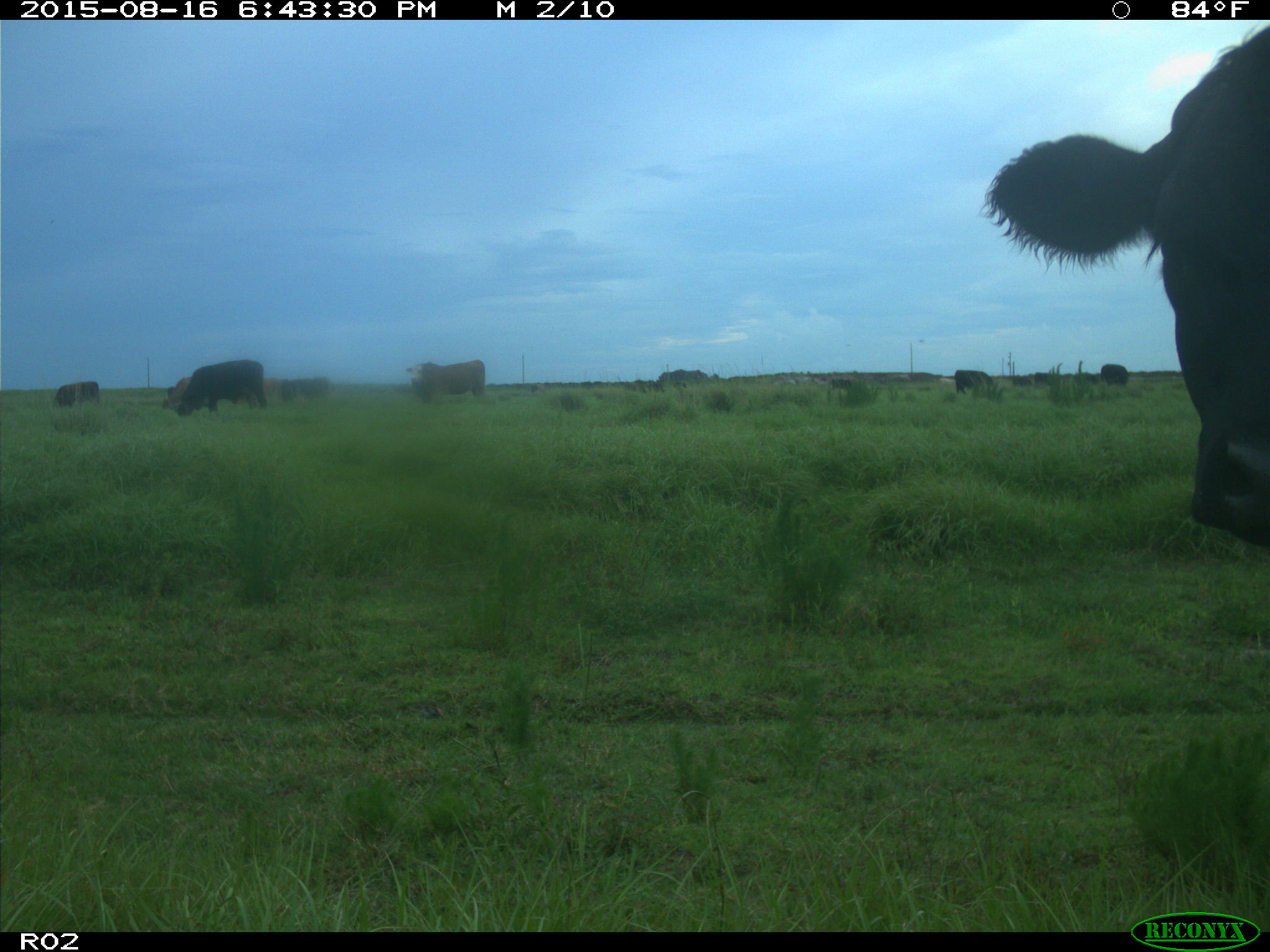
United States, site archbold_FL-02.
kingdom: Animalia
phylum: Chordata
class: Mammalia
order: Artiodactyla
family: Bovidae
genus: Bos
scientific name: Bos taurus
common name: domestic cow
Bos taurus (domestic cow).